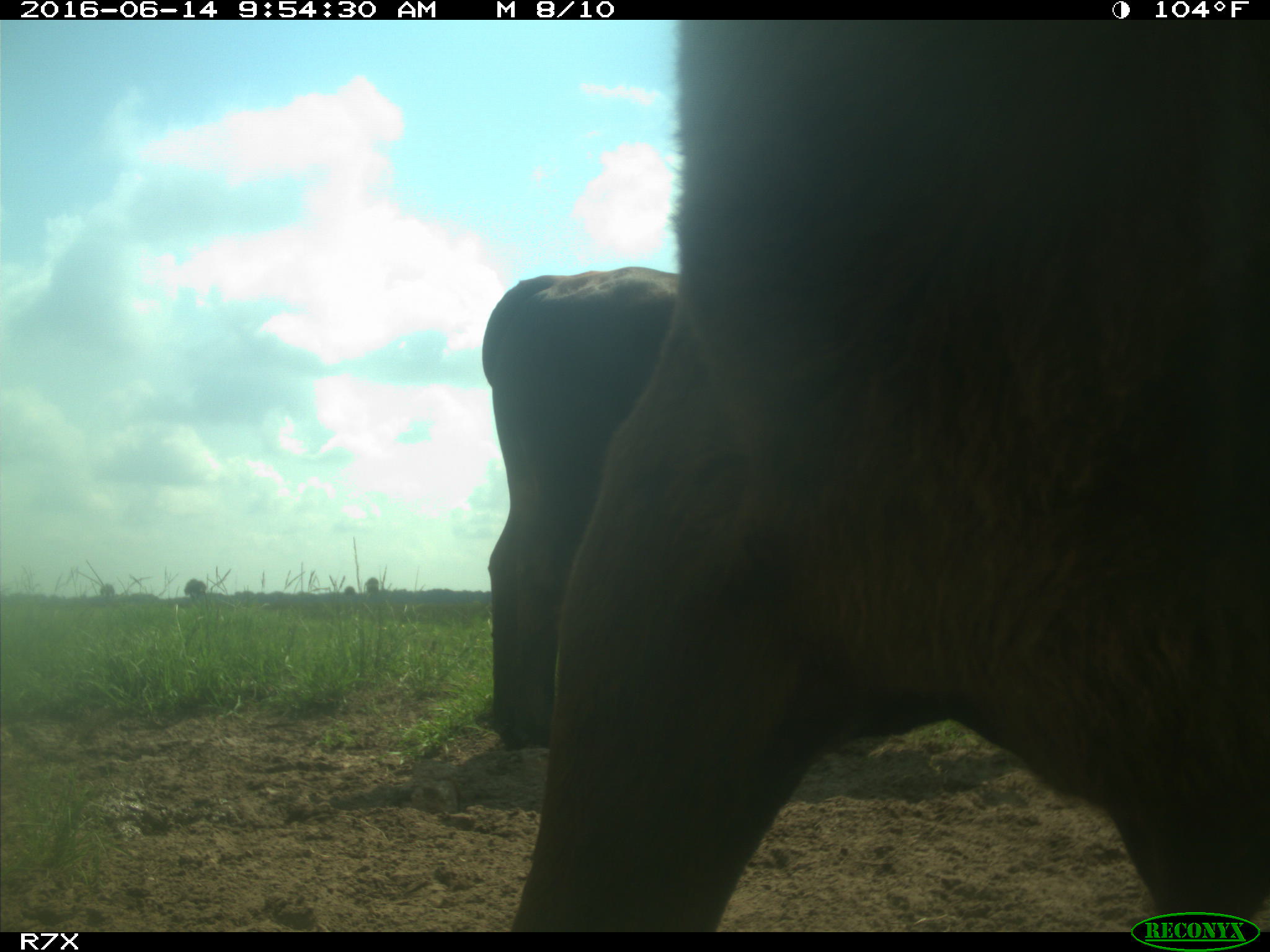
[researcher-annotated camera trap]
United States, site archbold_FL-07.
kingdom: Animalia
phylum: Chordata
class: Mammalia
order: Artiodactyla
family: Bovidae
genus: Bos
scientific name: Bos taurus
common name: domestic cow